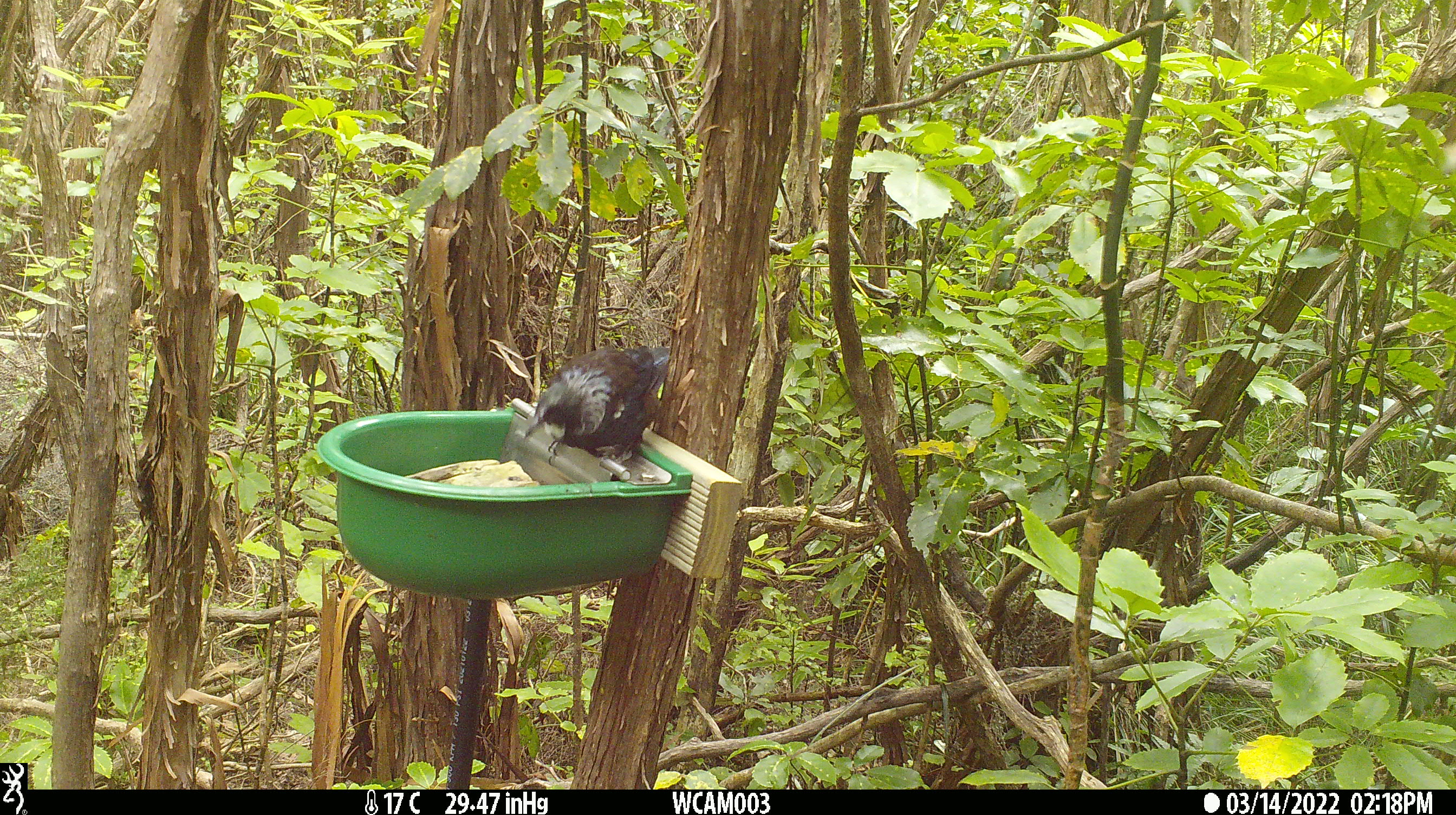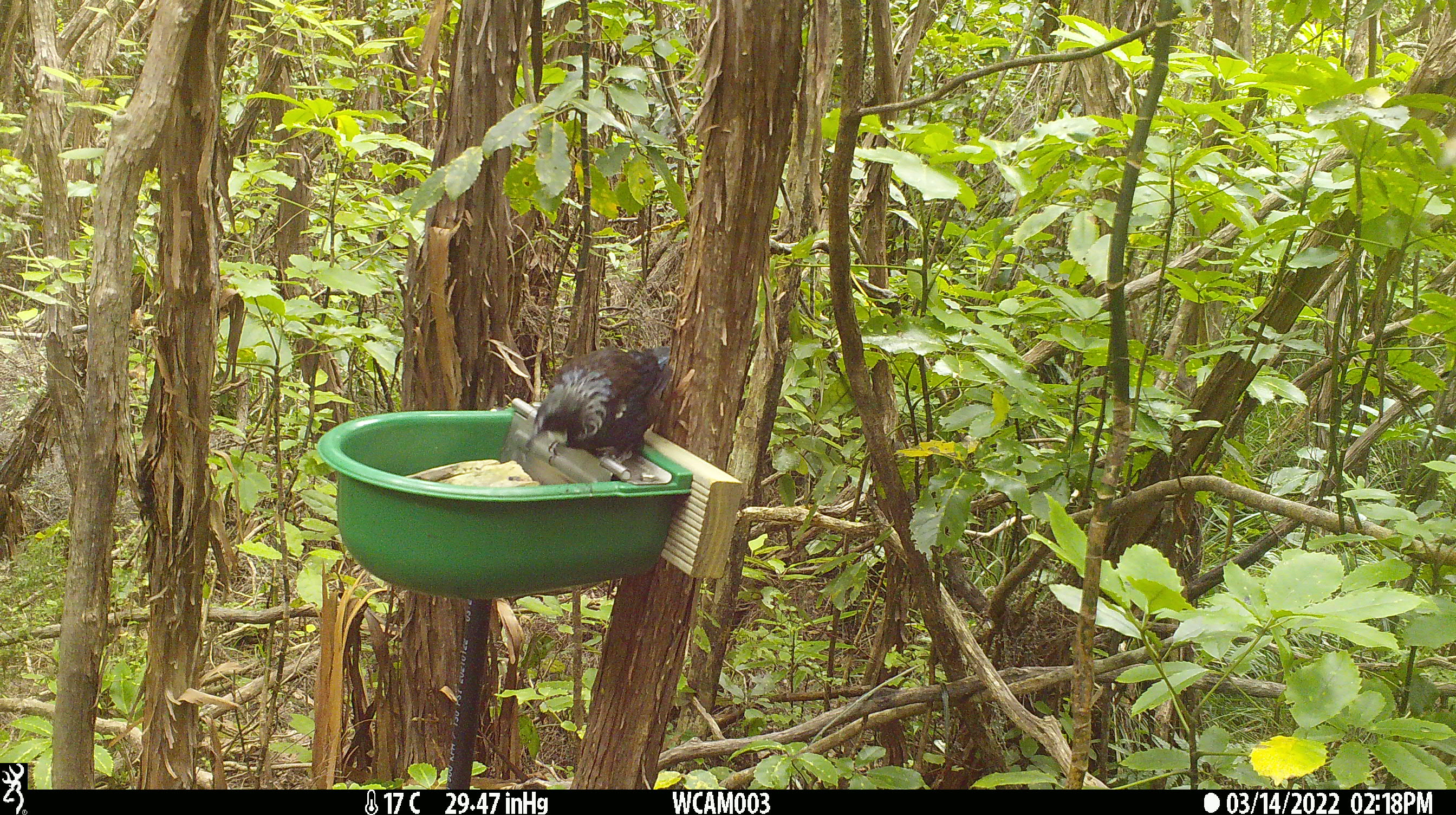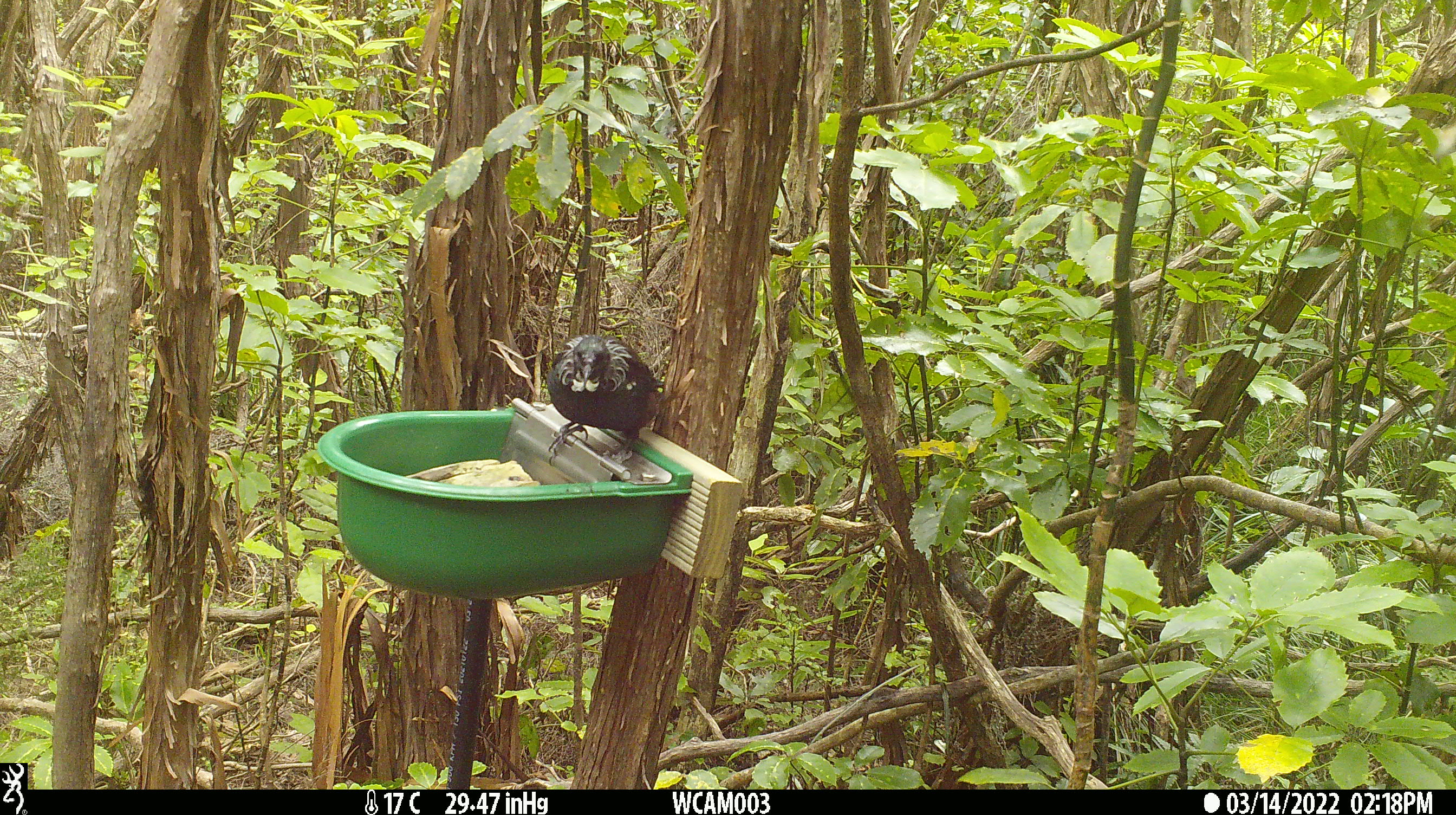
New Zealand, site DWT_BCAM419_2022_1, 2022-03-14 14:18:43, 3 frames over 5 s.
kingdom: Animalia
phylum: Chordata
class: Aves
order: Passeriformes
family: Meliphagidae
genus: Prosthemadera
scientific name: Prosthemadera novaeseelandiae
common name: tui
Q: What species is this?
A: Tui (Prosthemadera novaeseelandiae).